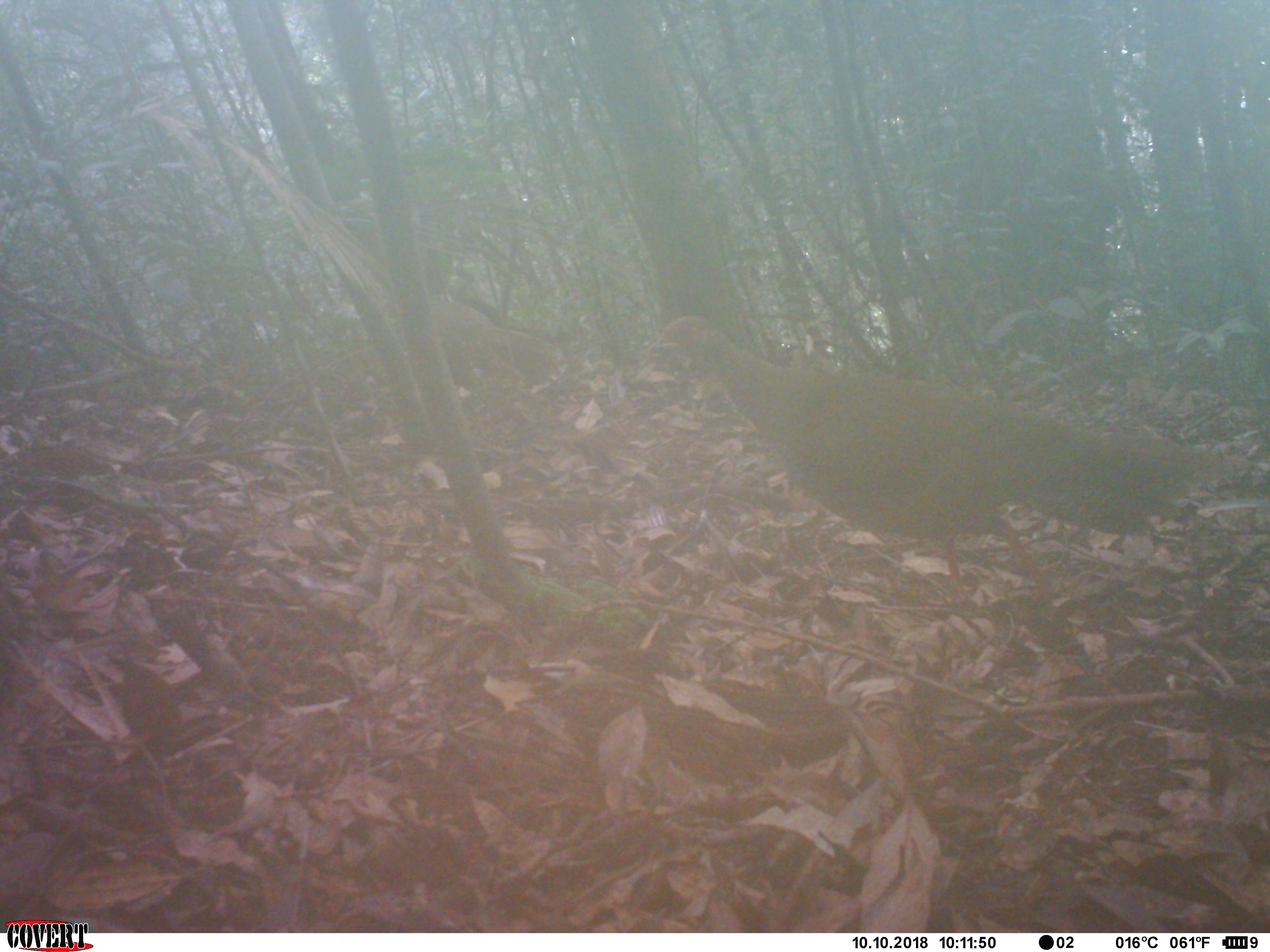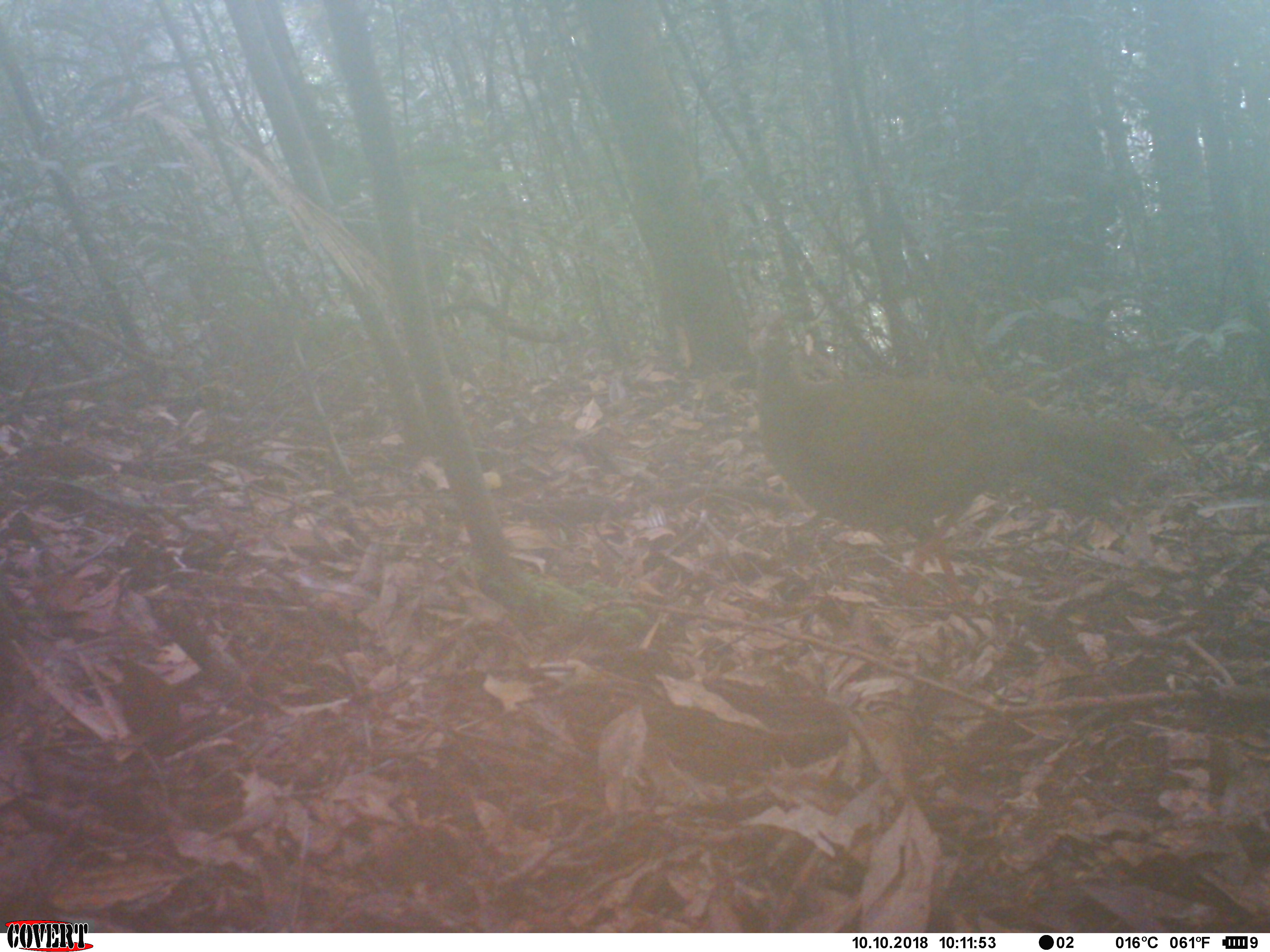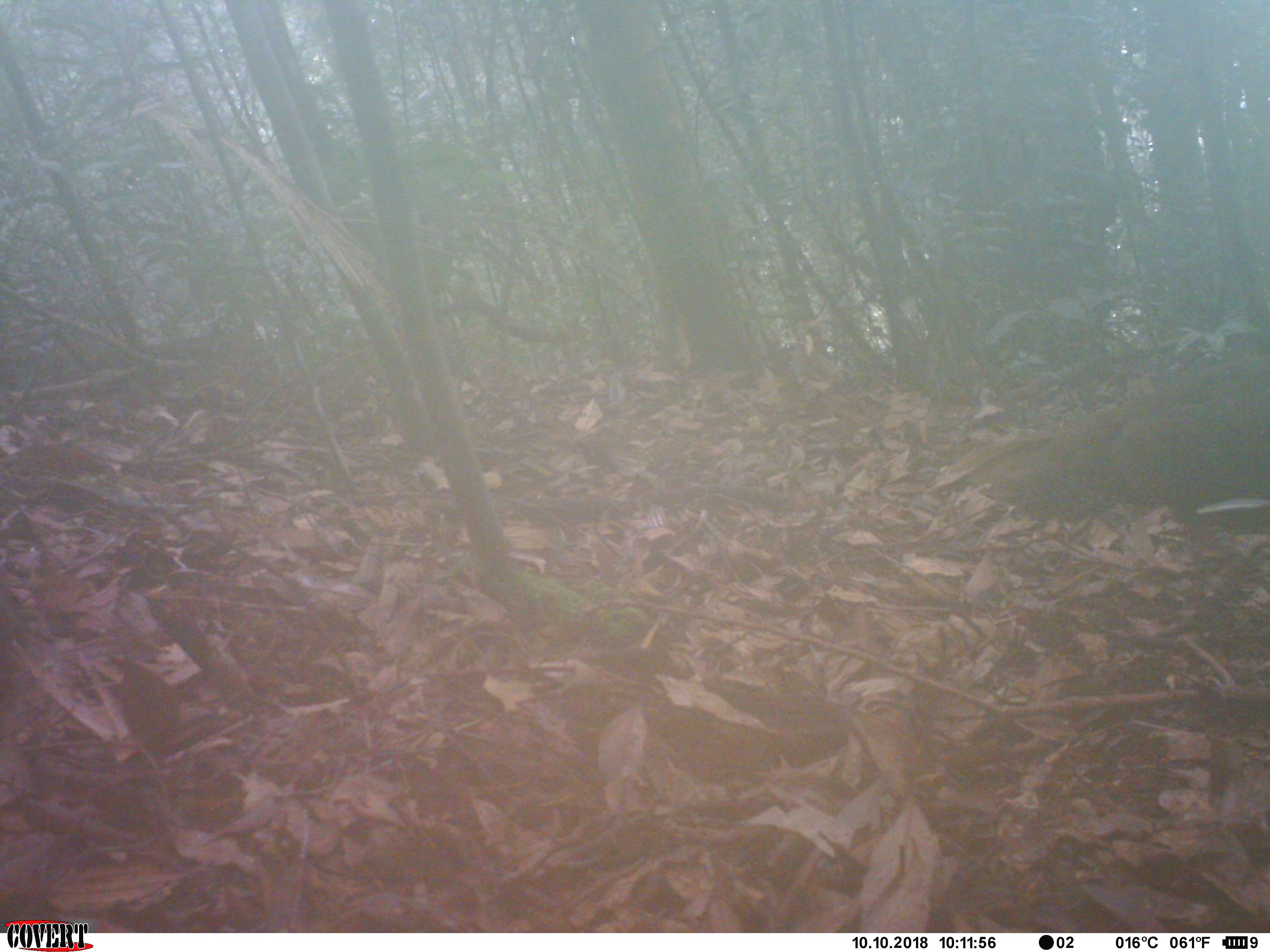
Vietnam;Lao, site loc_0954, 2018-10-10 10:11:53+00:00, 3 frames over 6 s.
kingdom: Animalia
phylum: Chordata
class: Aves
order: Galliformes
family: Phasianidae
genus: Lophura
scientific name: Lophura nycthemera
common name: silver pheasant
Silver pheasant (Lophura nycthemera). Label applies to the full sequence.